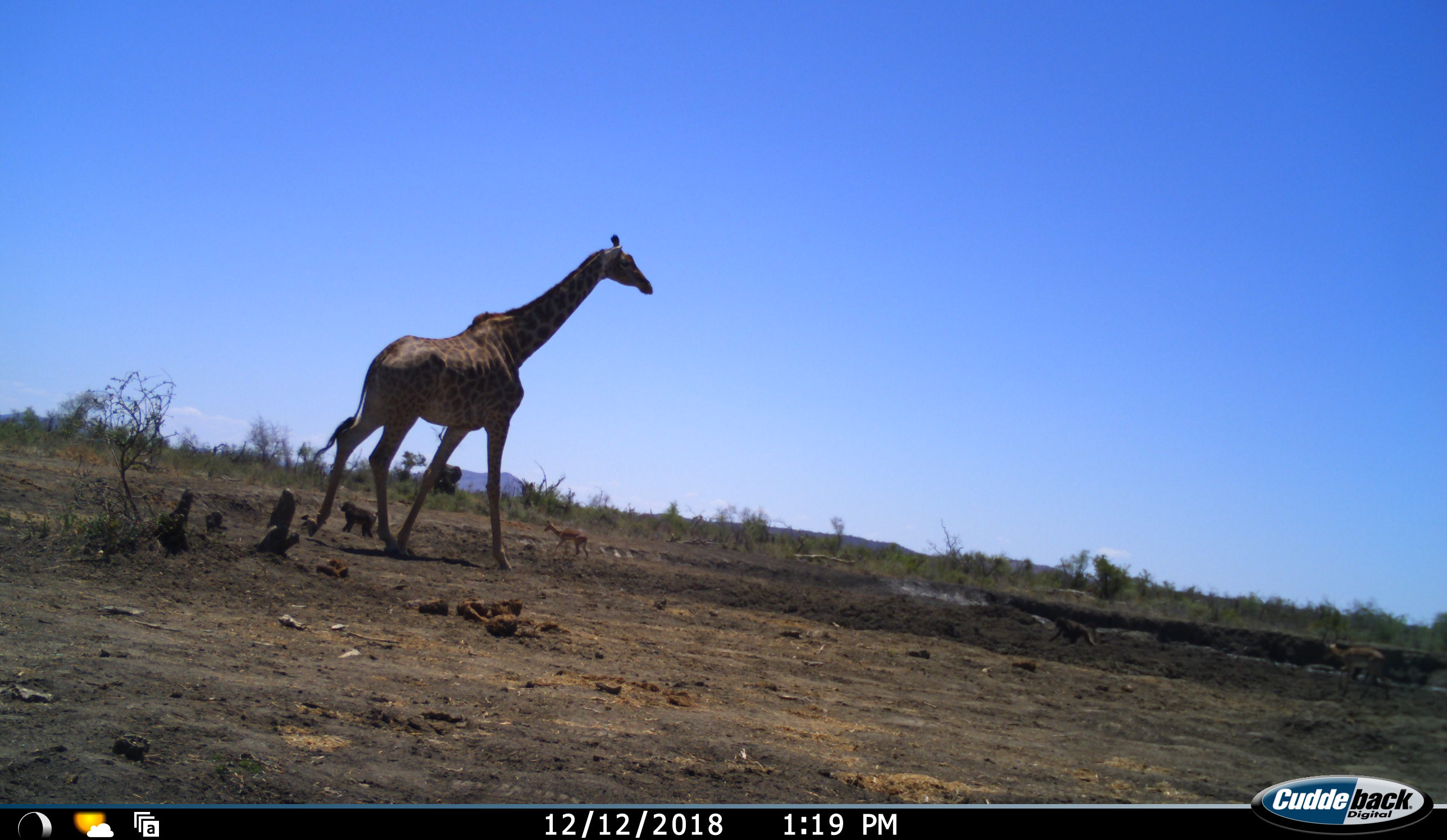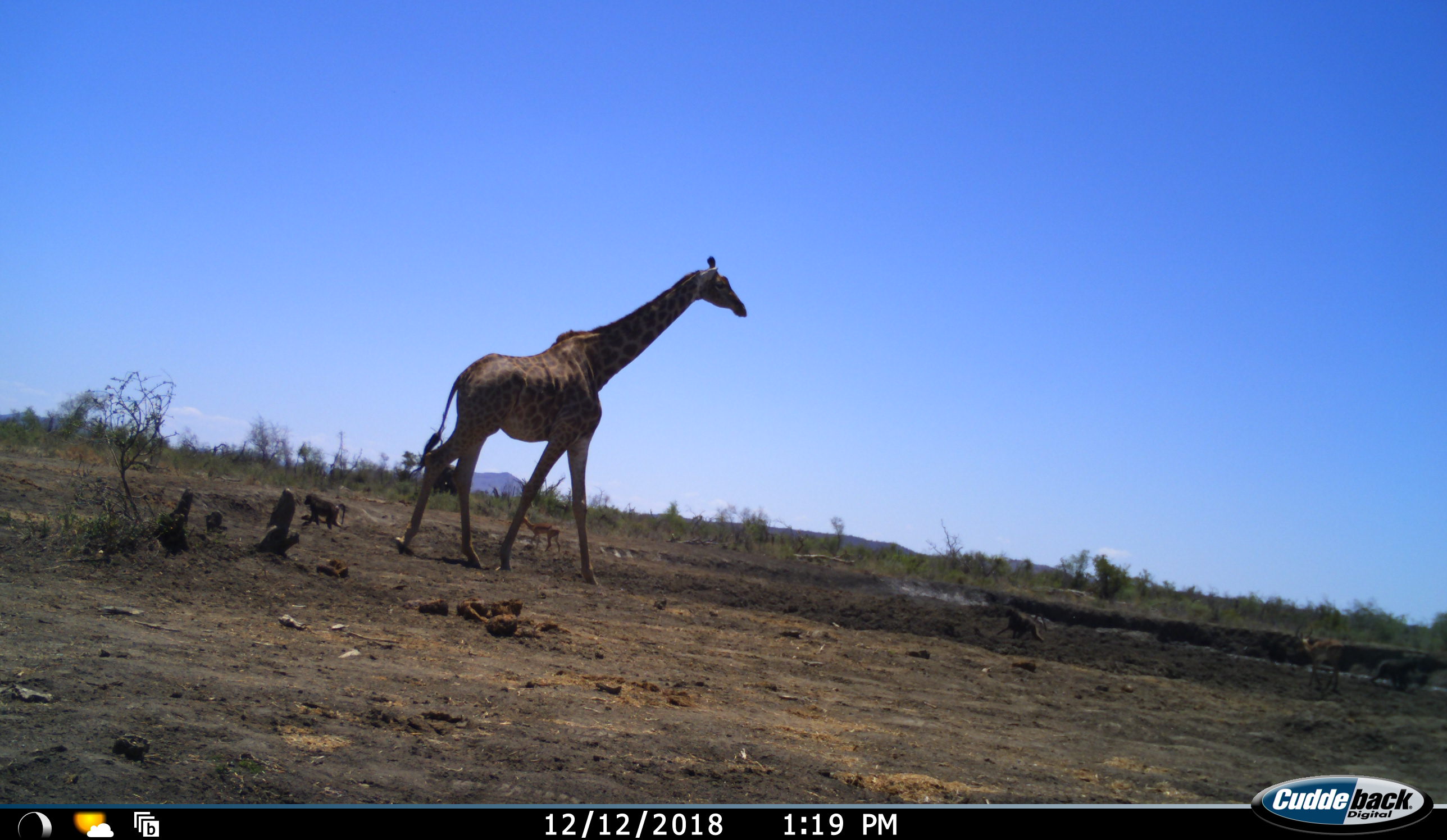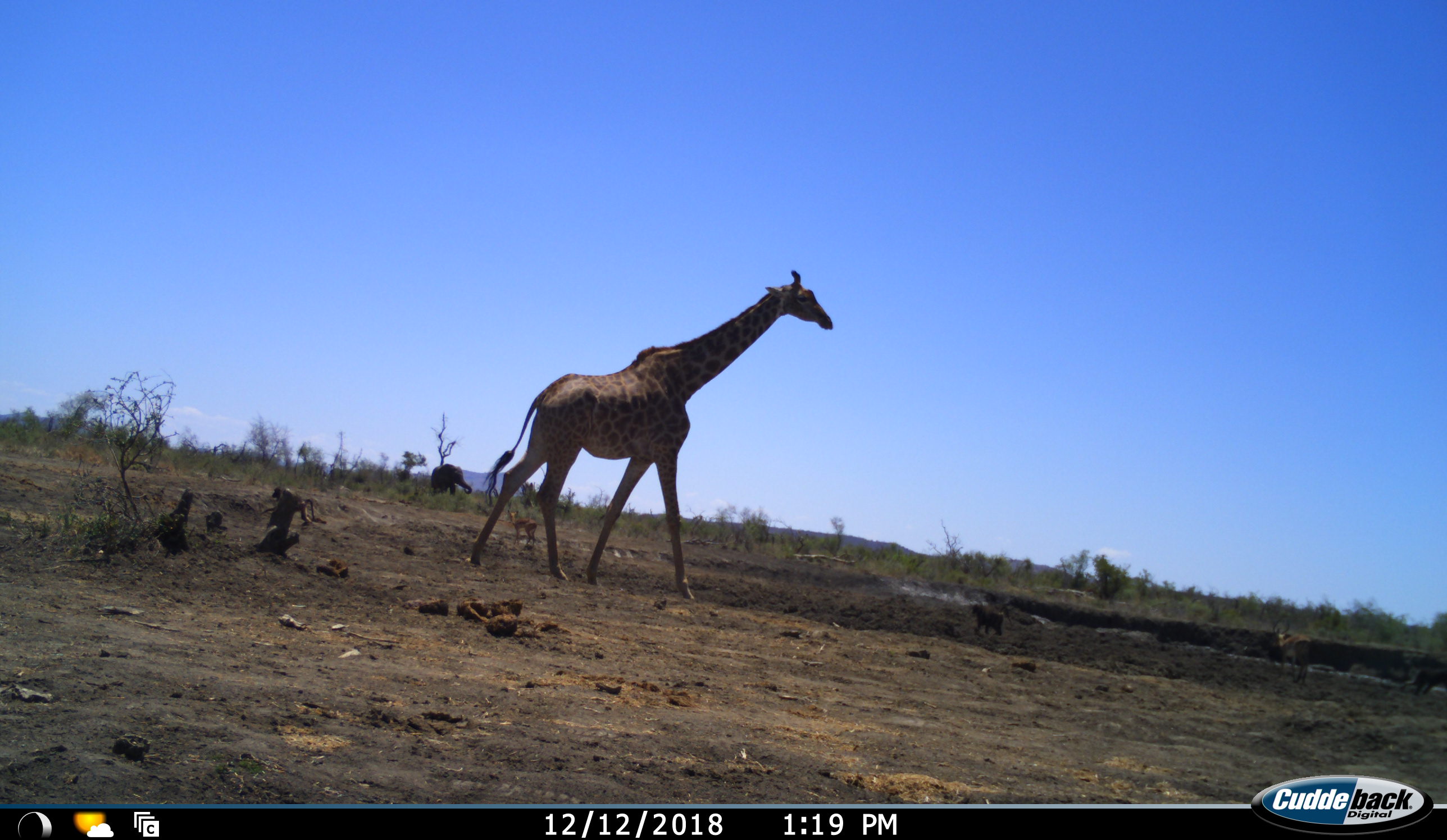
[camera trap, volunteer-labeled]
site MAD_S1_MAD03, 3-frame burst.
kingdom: Animalia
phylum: Chordata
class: Mammalia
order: Primates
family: Cercopithecidae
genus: Papio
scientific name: Papio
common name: baboon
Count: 2.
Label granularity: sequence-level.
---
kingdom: Animalia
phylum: Chordata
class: Mammalia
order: Proboscidea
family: Elephantidae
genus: Loxodonta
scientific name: Loxodonta africana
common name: african bush elephant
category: elephant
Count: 1.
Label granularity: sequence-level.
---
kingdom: Animalia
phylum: Chordata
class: Mammalia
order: Artiodactyla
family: Giraffidae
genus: Giraffa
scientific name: Giraffa camelopardalis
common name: giraffe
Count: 1.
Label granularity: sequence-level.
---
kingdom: Animalia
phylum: Chordata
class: Mammalia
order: Artiodactyla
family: Bovidae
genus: Aepyceros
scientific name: Aepyceros melampus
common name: impala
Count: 2.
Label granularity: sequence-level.